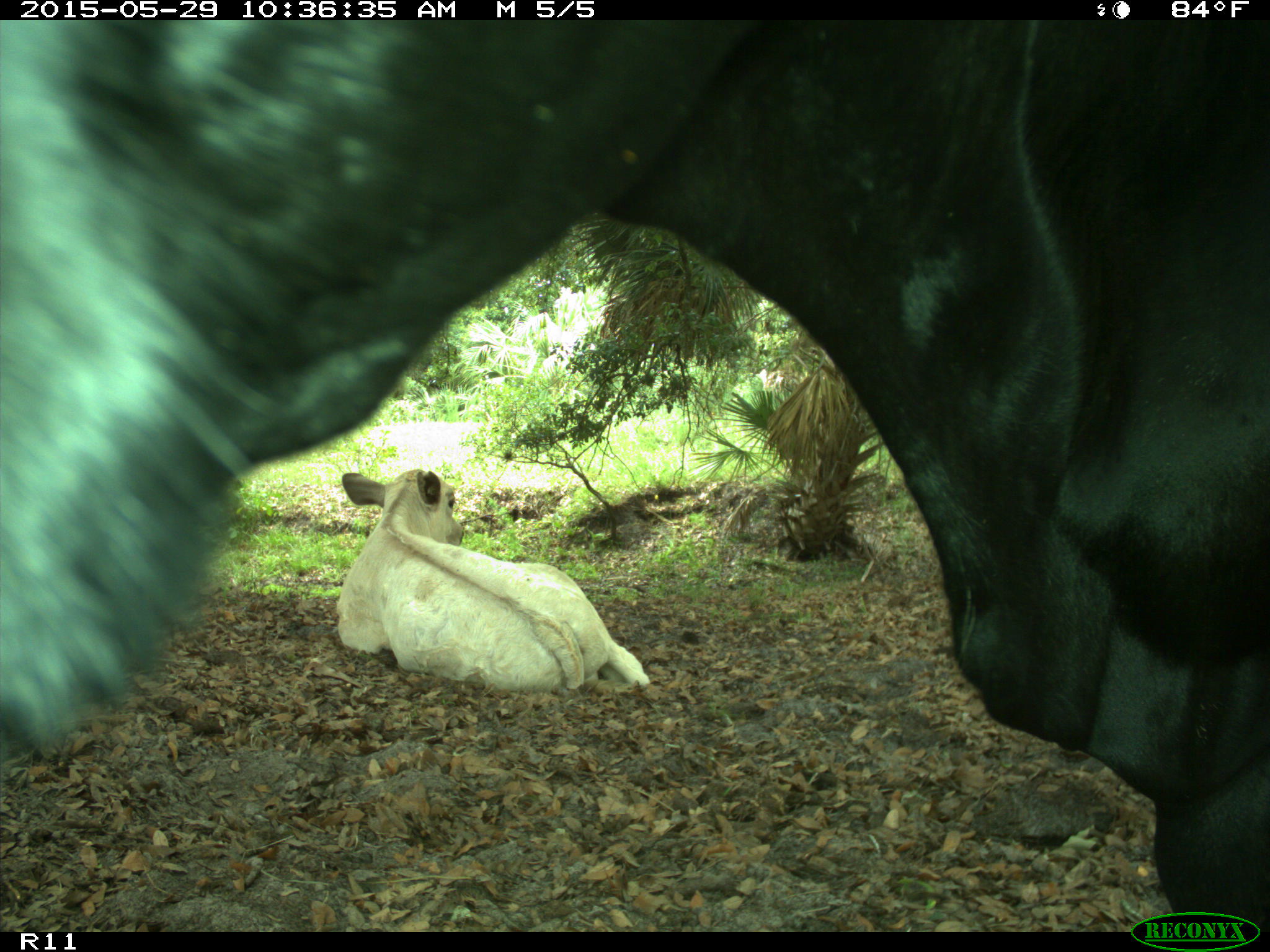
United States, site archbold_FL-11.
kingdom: Animalia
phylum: Chordata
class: Mammalia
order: Artiodactyla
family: Bovidae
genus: Bos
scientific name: Bos taurus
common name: domestic cow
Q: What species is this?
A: Bos taurus (domestic cow).